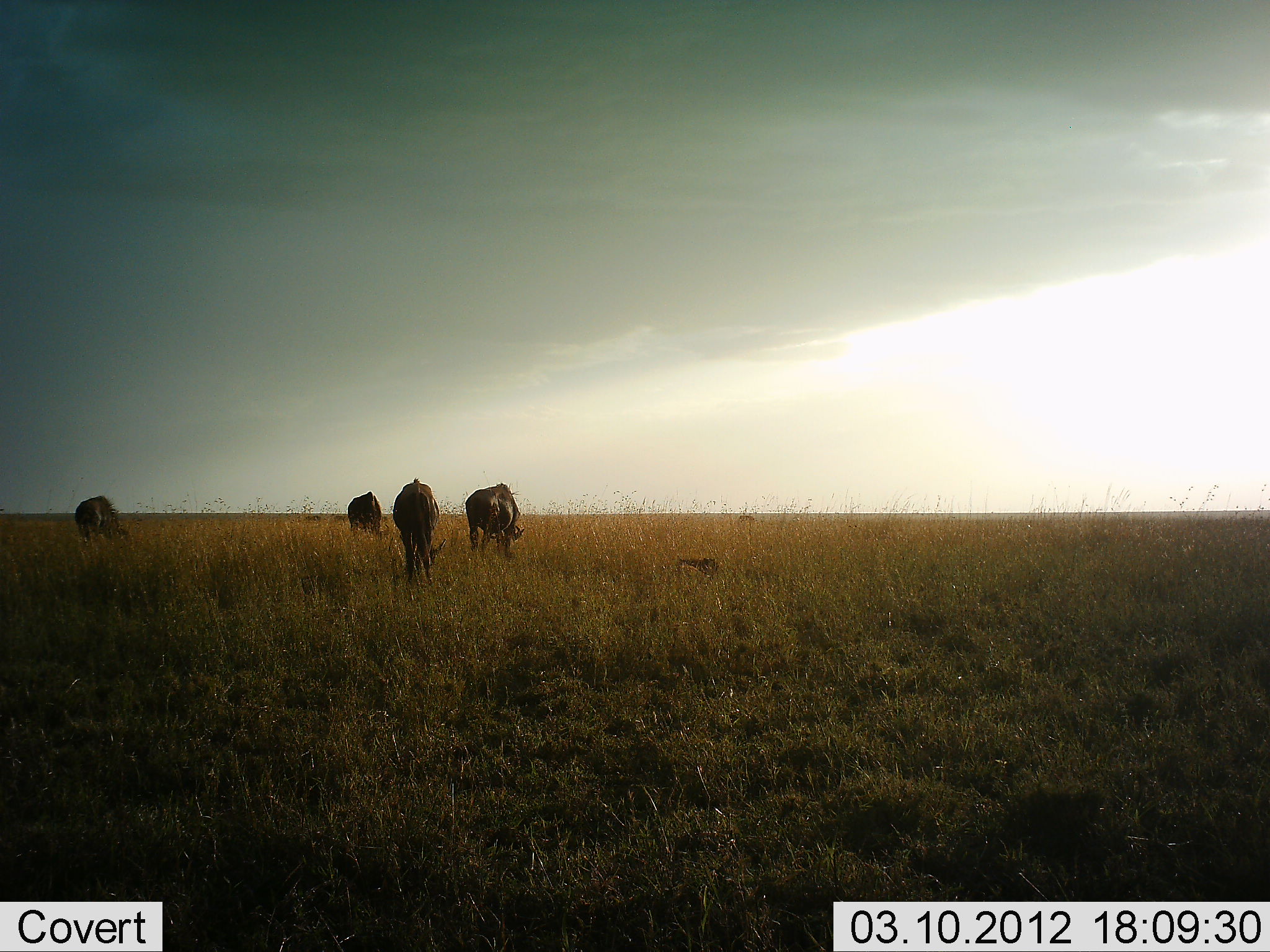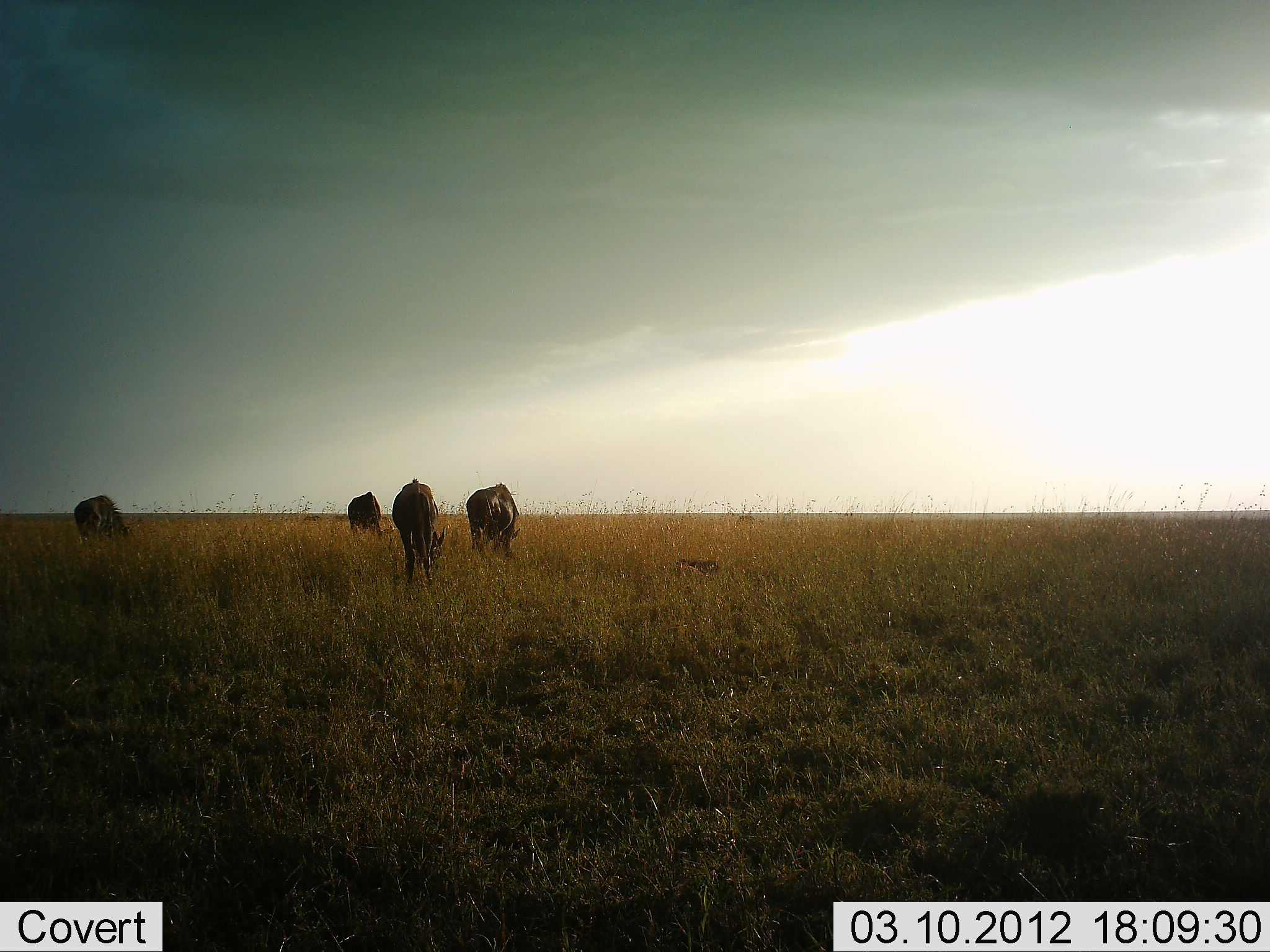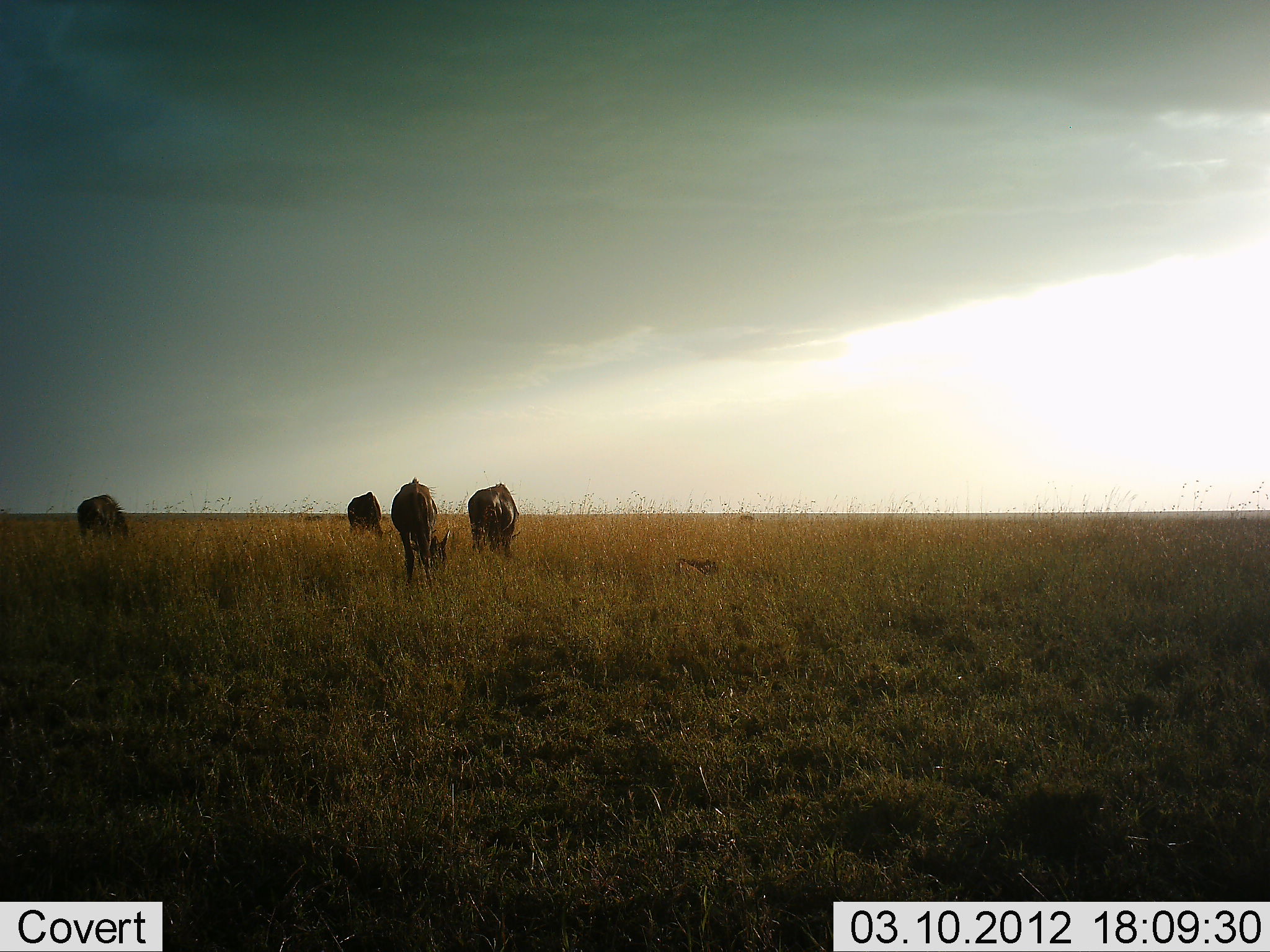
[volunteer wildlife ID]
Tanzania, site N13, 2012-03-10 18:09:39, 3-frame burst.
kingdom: Animalia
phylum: Chordata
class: Mammalia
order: Artiodactyla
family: Bovidae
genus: Connochaetes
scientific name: Connochaetes taurinus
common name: blue wildebeest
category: wildebeest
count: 4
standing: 21%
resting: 7%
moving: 0%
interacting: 0%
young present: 0%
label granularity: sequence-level